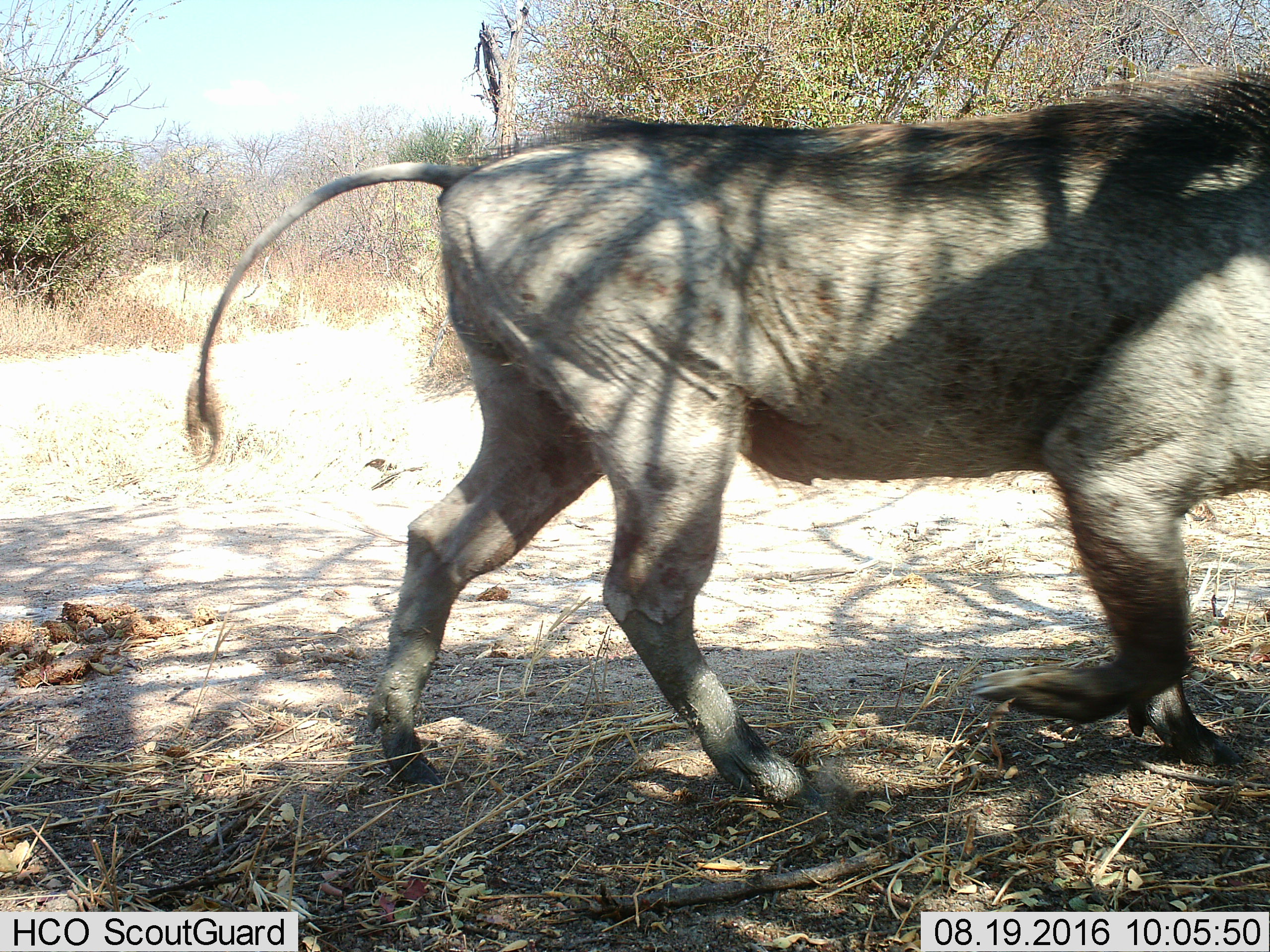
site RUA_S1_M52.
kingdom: Animalia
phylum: Chordata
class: Mammalia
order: Artiodactyla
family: Suidae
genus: Phacochoerus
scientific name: Phacochoerus africanus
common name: warthog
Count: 1.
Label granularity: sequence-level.